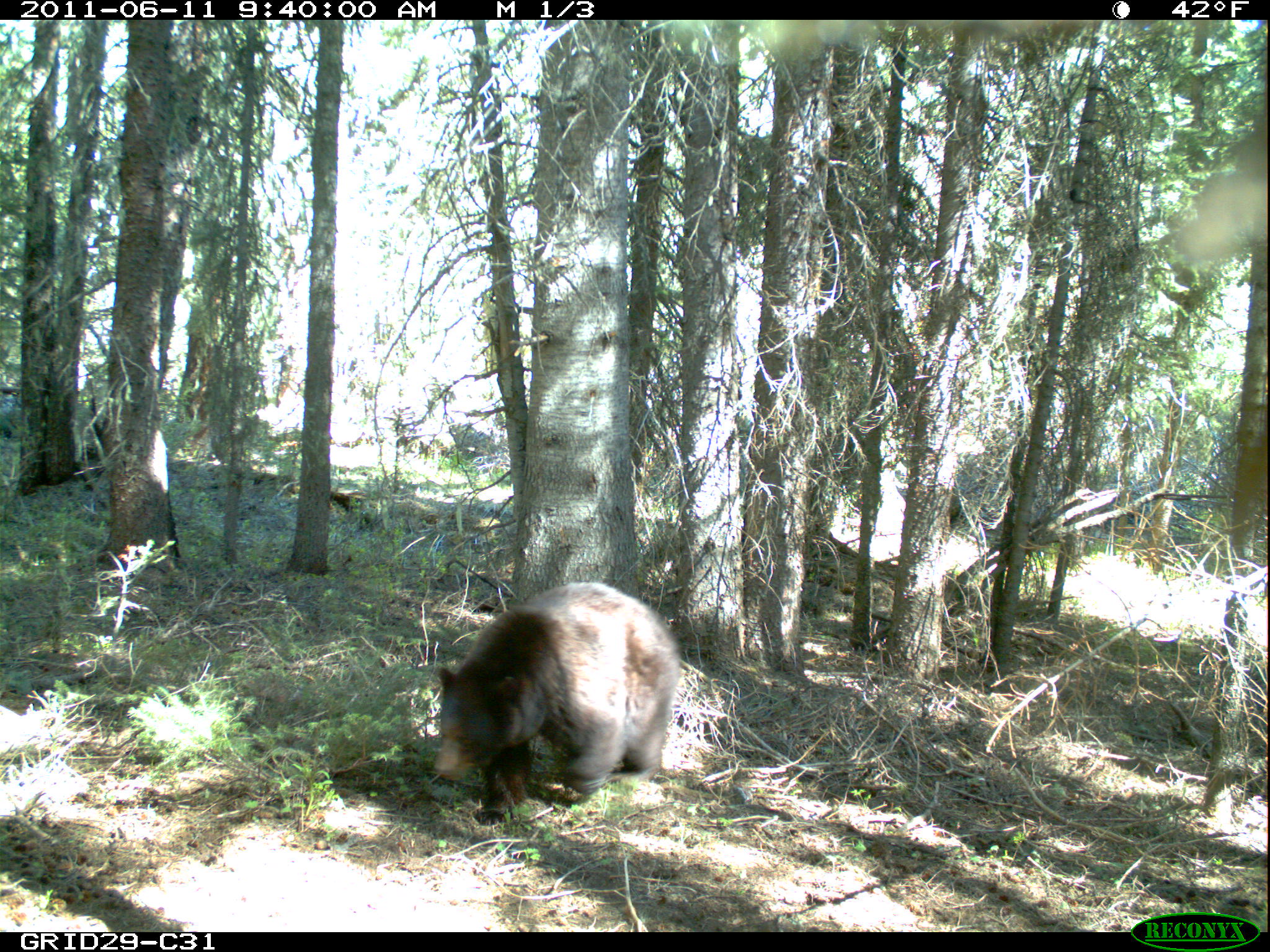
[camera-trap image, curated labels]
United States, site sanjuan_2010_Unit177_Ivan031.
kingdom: Animalia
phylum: Chordata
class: Mammalia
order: Carnivora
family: Ursidae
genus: Ursus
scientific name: Ursus americanus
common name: american black bear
Ursus americanus (american black bear).